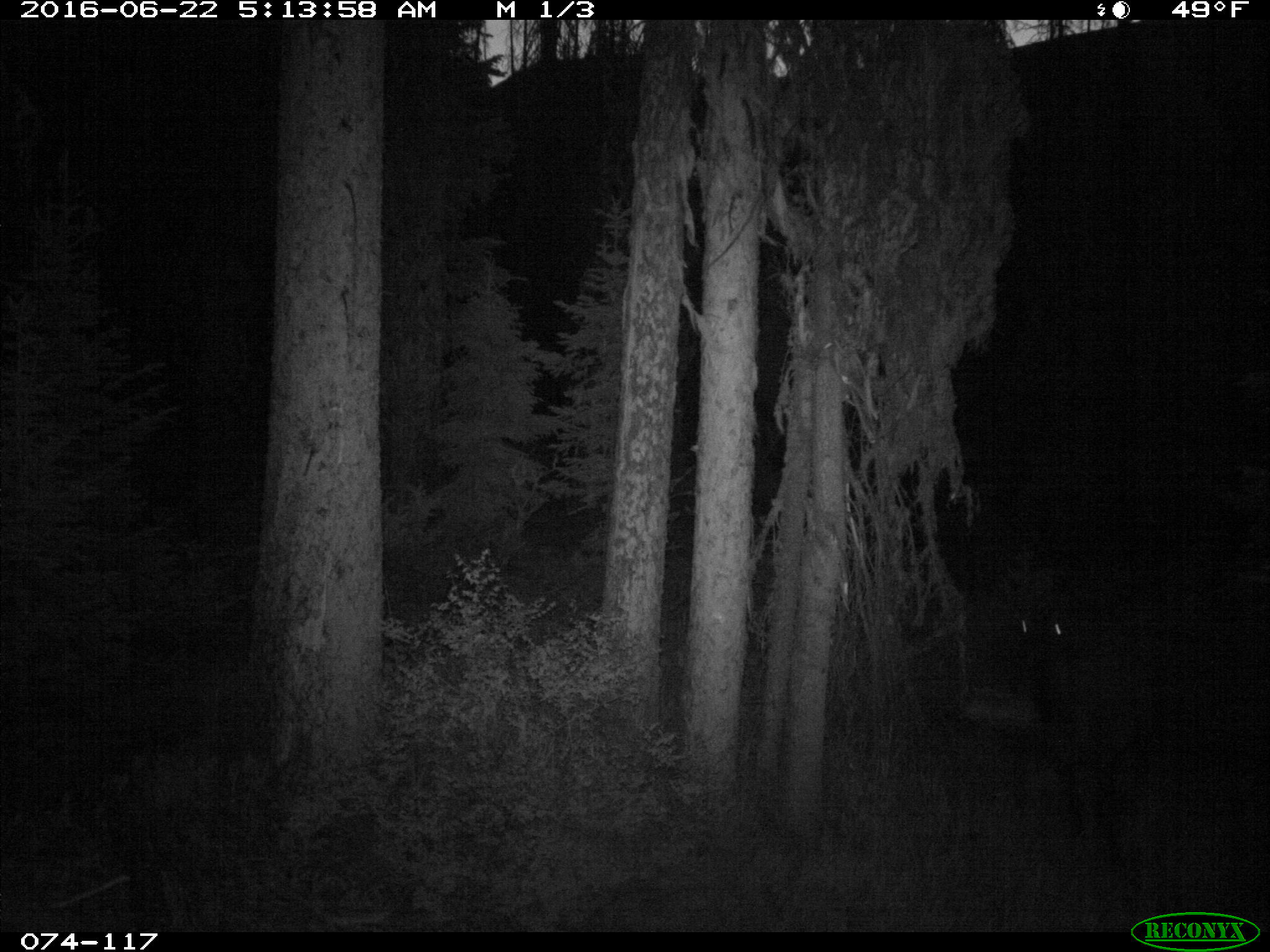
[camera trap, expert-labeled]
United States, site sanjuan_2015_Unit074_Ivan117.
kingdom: Animalia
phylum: Chordata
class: Mammalia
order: Artiodactyla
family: Cervidae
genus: Cervus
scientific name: Cervus elaphus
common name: red deer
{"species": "Cervus elaphus (red deer)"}